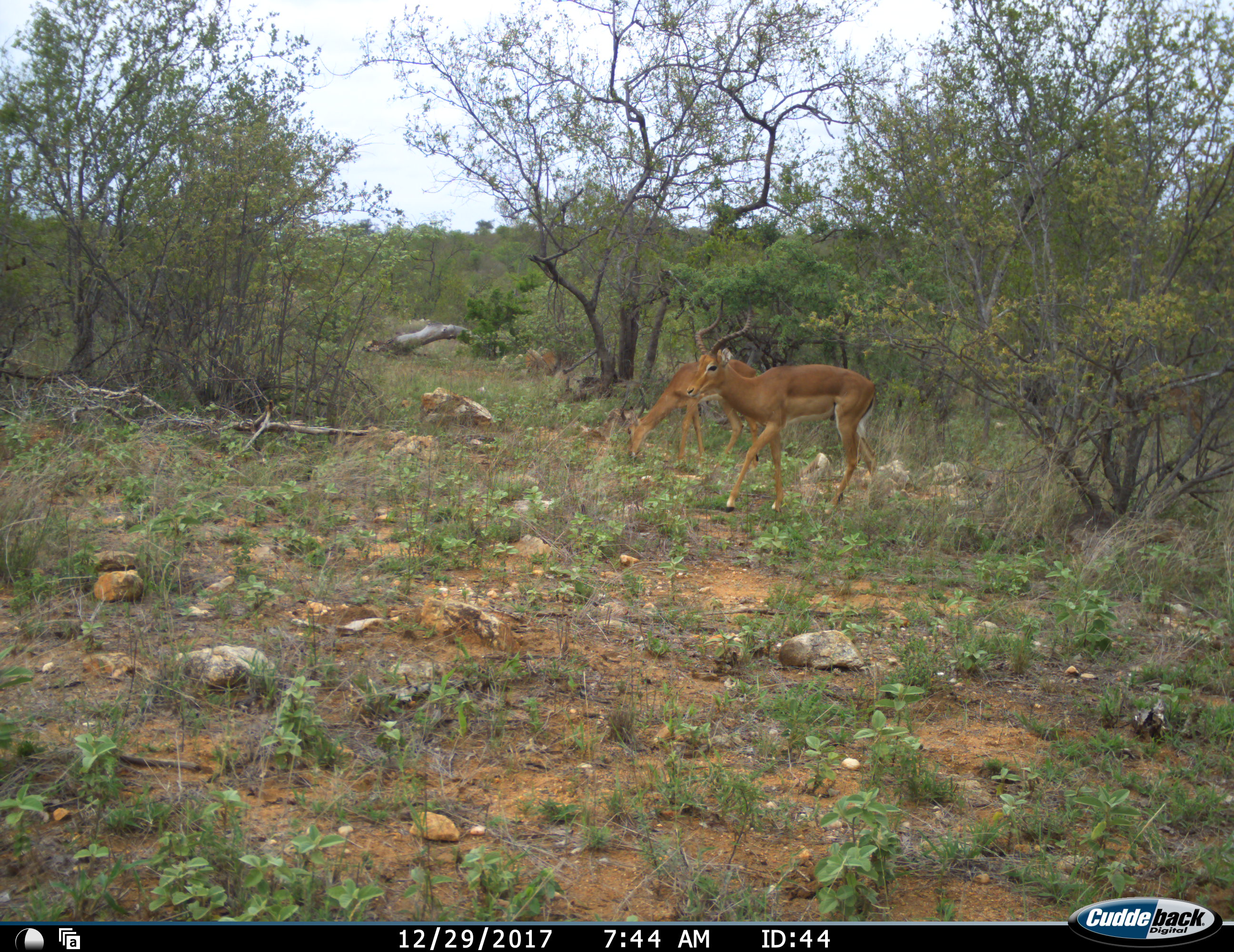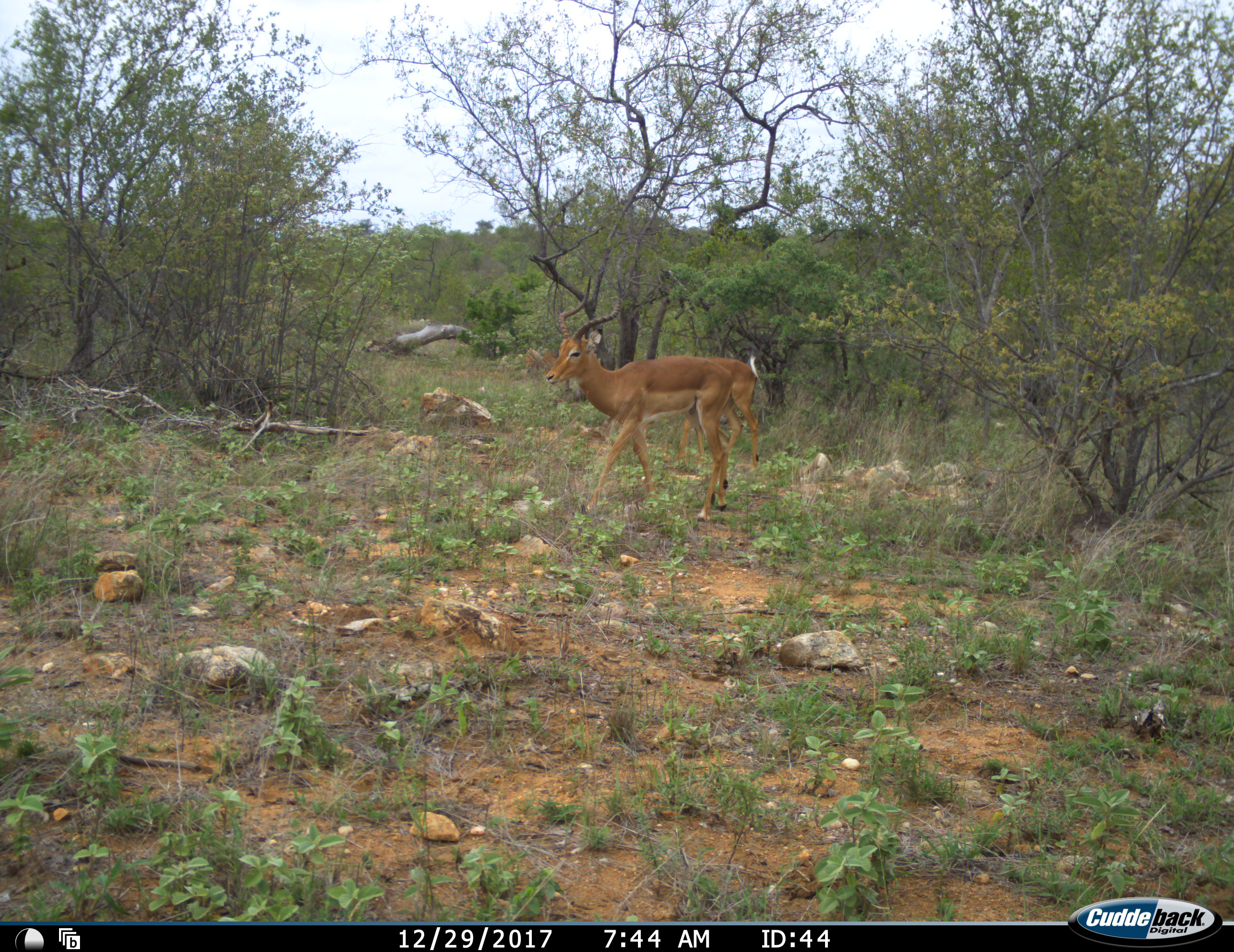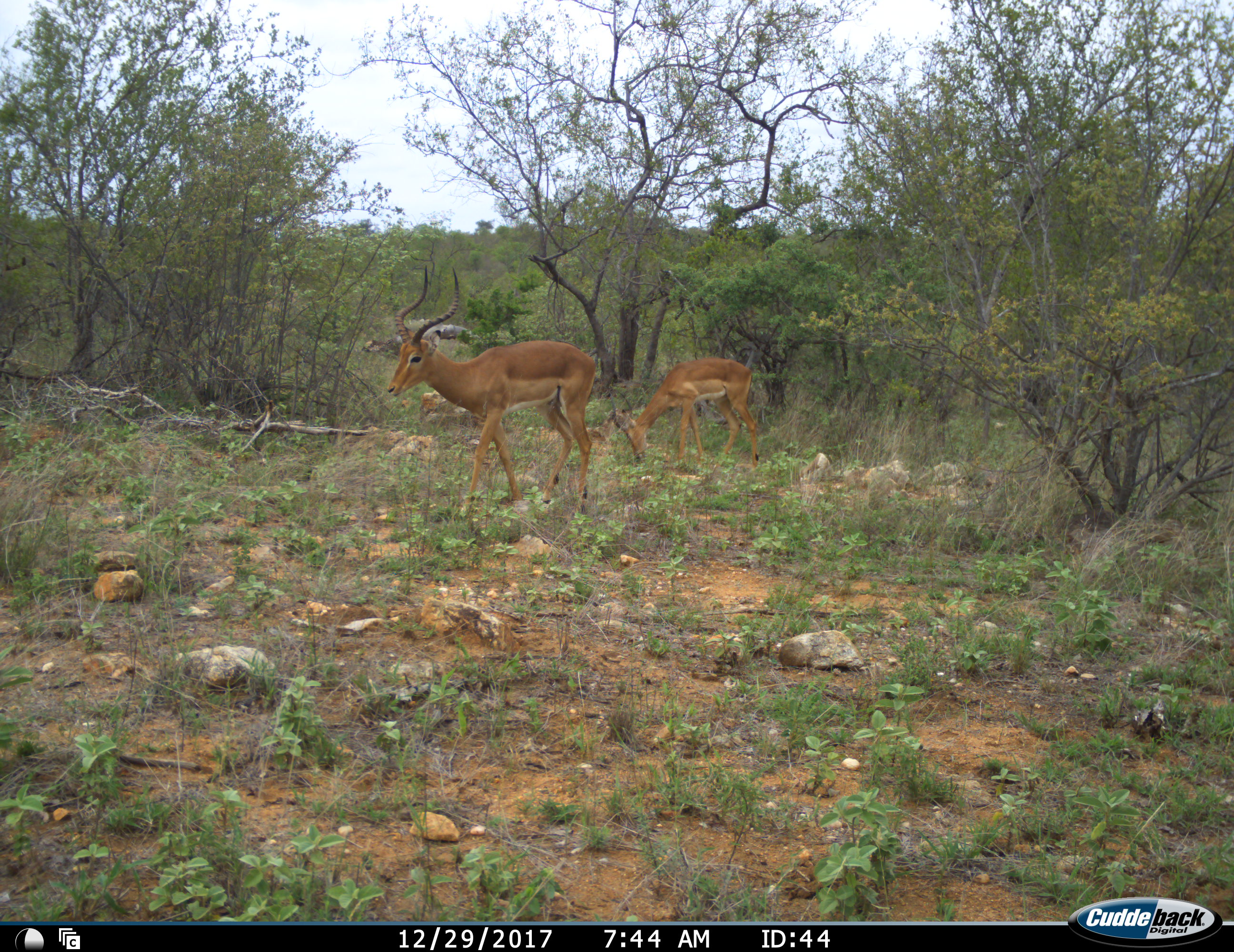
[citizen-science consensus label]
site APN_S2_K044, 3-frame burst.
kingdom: Animalia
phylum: Chordata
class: Mammalia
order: Artiodactyla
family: Bovidae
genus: Aepyceros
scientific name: Aepyceros melampus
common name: impala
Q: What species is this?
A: Impala (Aepyceros melampus).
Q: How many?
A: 2.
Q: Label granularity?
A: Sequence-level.